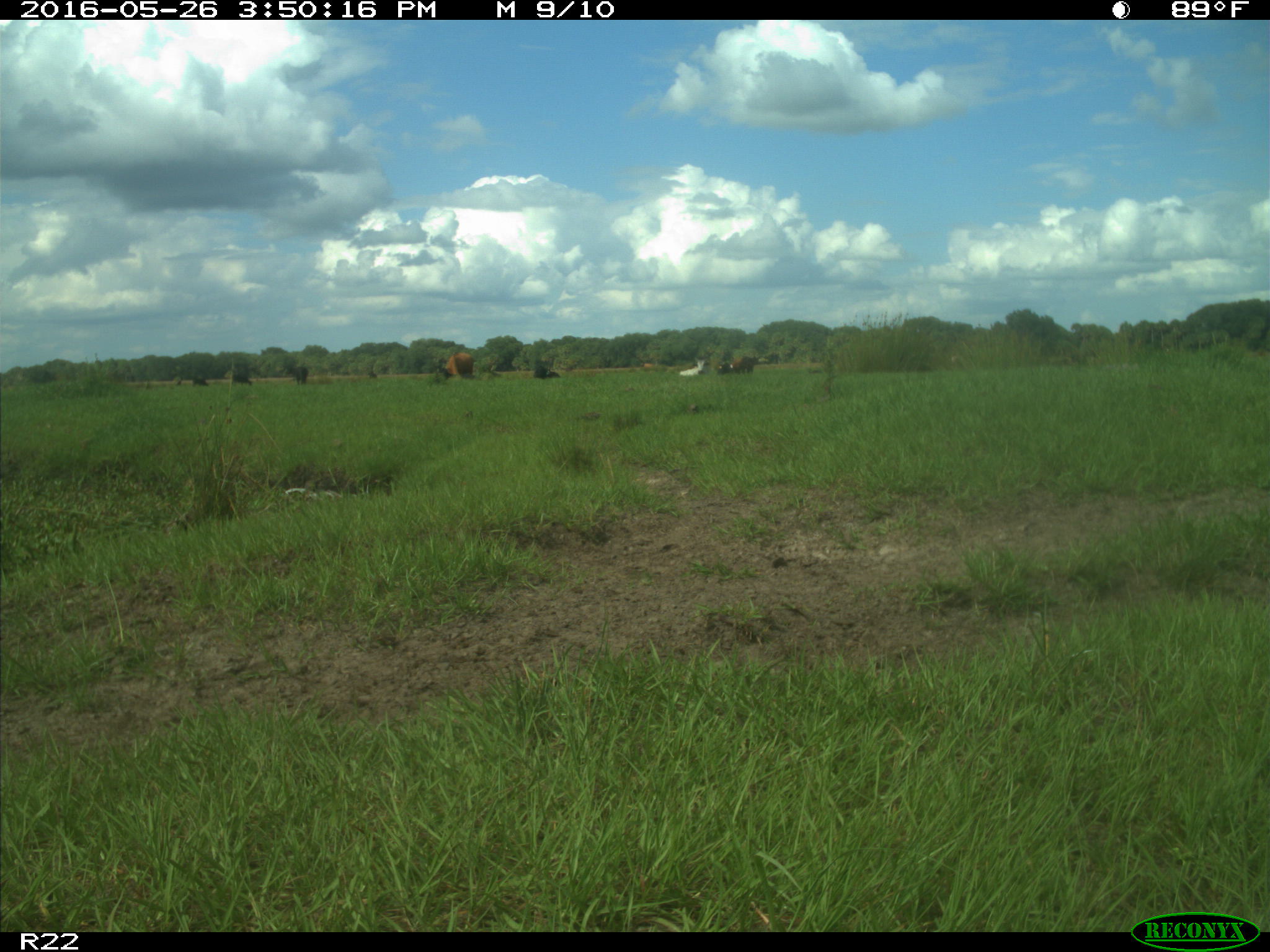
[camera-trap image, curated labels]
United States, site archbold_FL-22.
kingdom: Animalia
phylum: Chordata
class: Mammalia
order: Artiodactyla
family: Bovidae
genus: Bos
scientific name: Bos taurus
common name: domestic cow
Bos taurus (domestic cow).